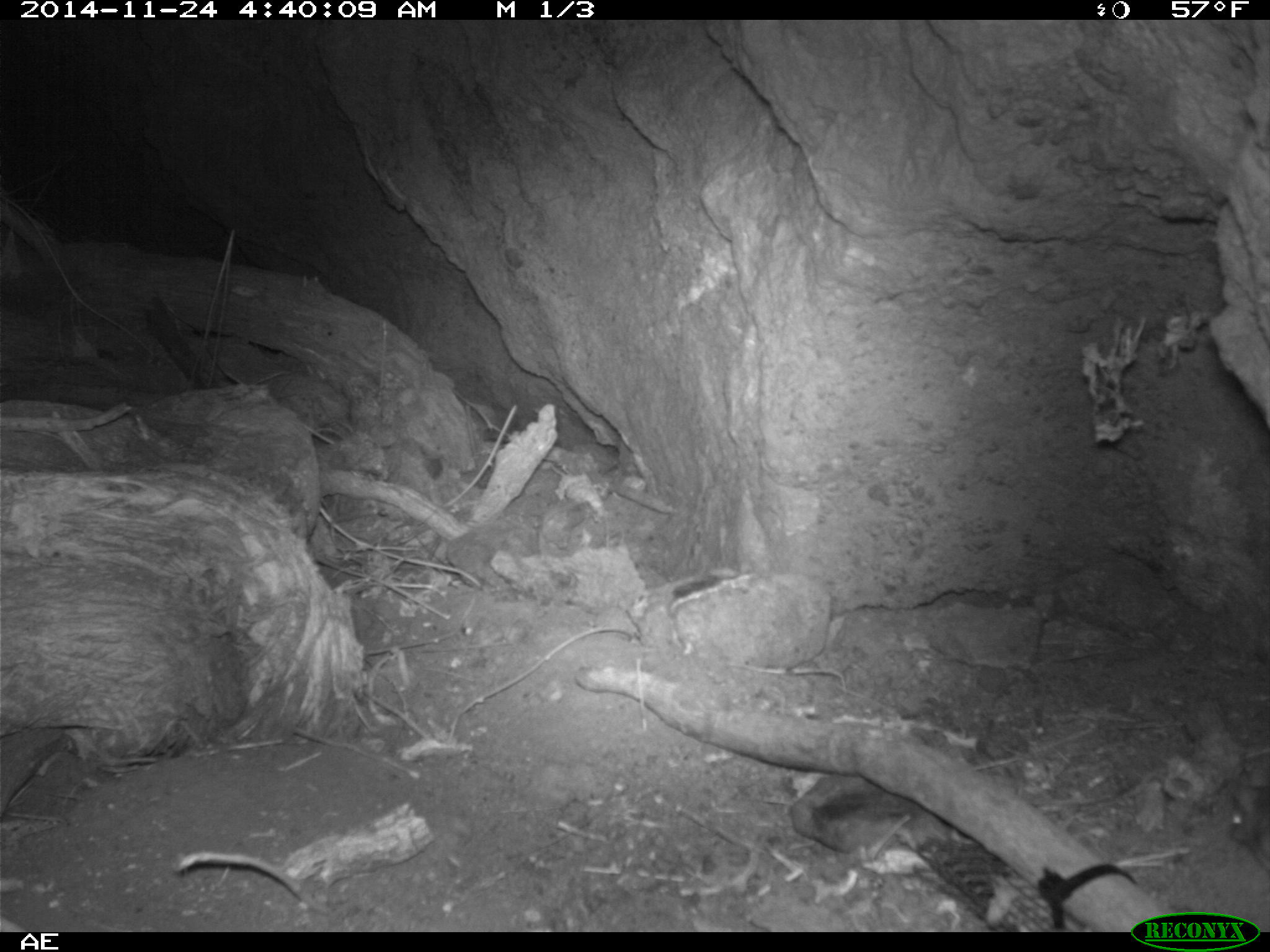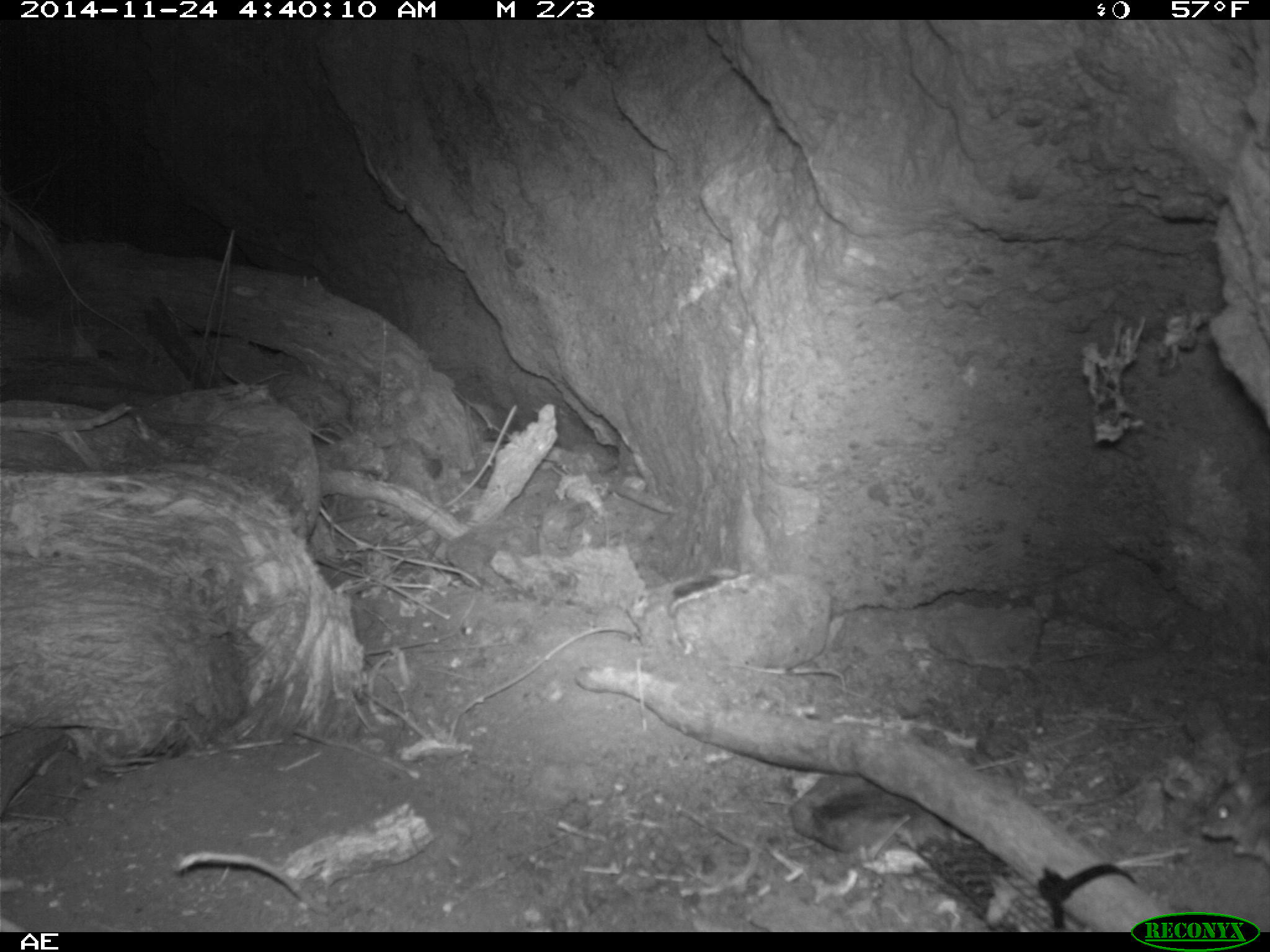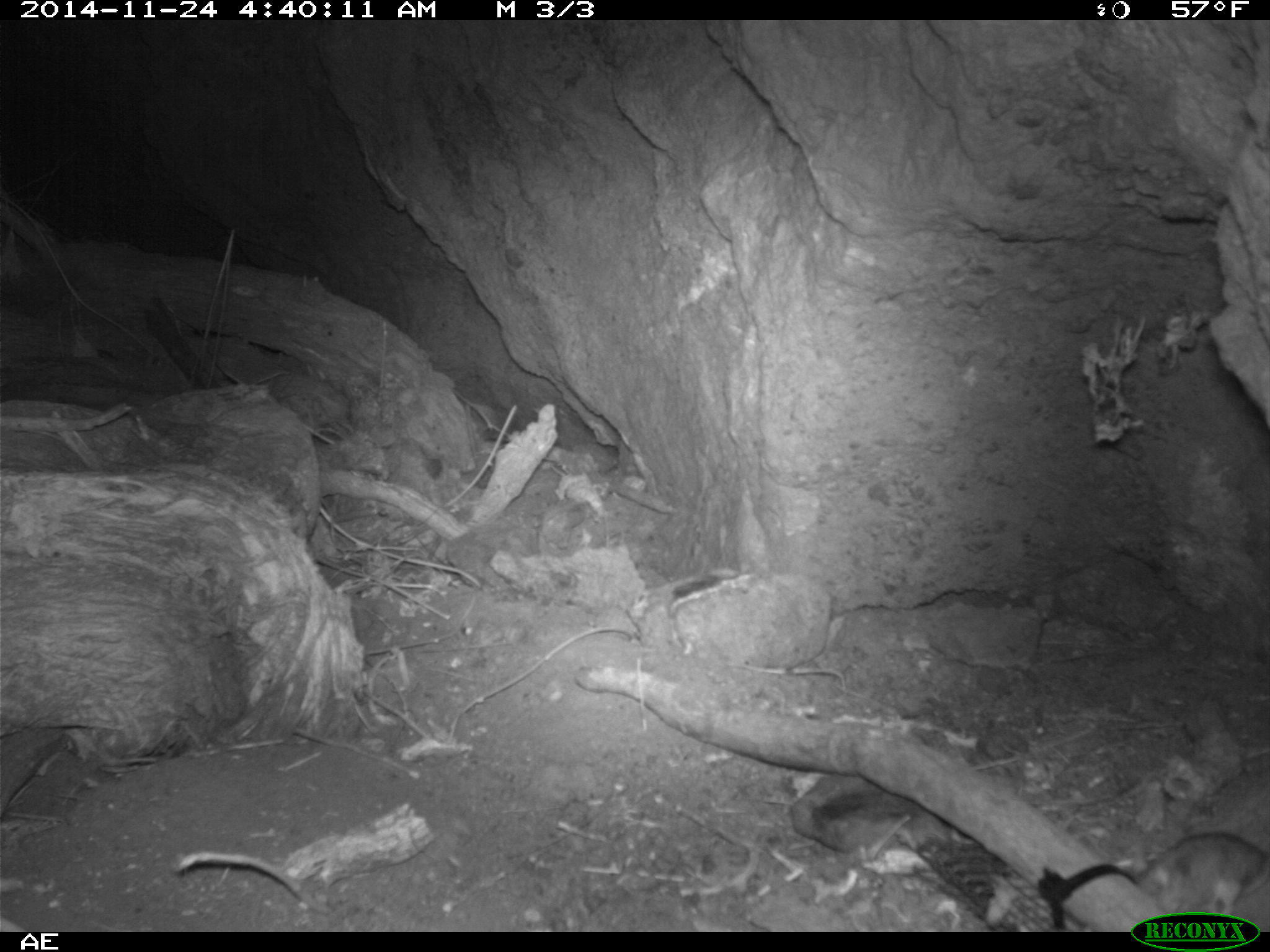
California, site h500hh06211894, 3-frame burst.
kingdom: Animalia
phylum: Chordata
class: Mammalia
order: Rodentia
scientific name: Rodentia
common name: rodent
Rodent (Rodentia).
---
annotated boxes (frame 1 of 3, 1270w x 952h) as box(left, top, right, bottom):
rodent: box(1223, 780, 1269, 873)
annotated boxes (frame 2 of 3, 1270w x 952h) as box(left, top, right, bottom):
rodent: box(1197, 778, 1269, 840)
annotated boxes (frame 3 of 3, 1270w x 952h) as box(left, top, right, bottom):
rodent: box(1135, 831, 1269, 915)